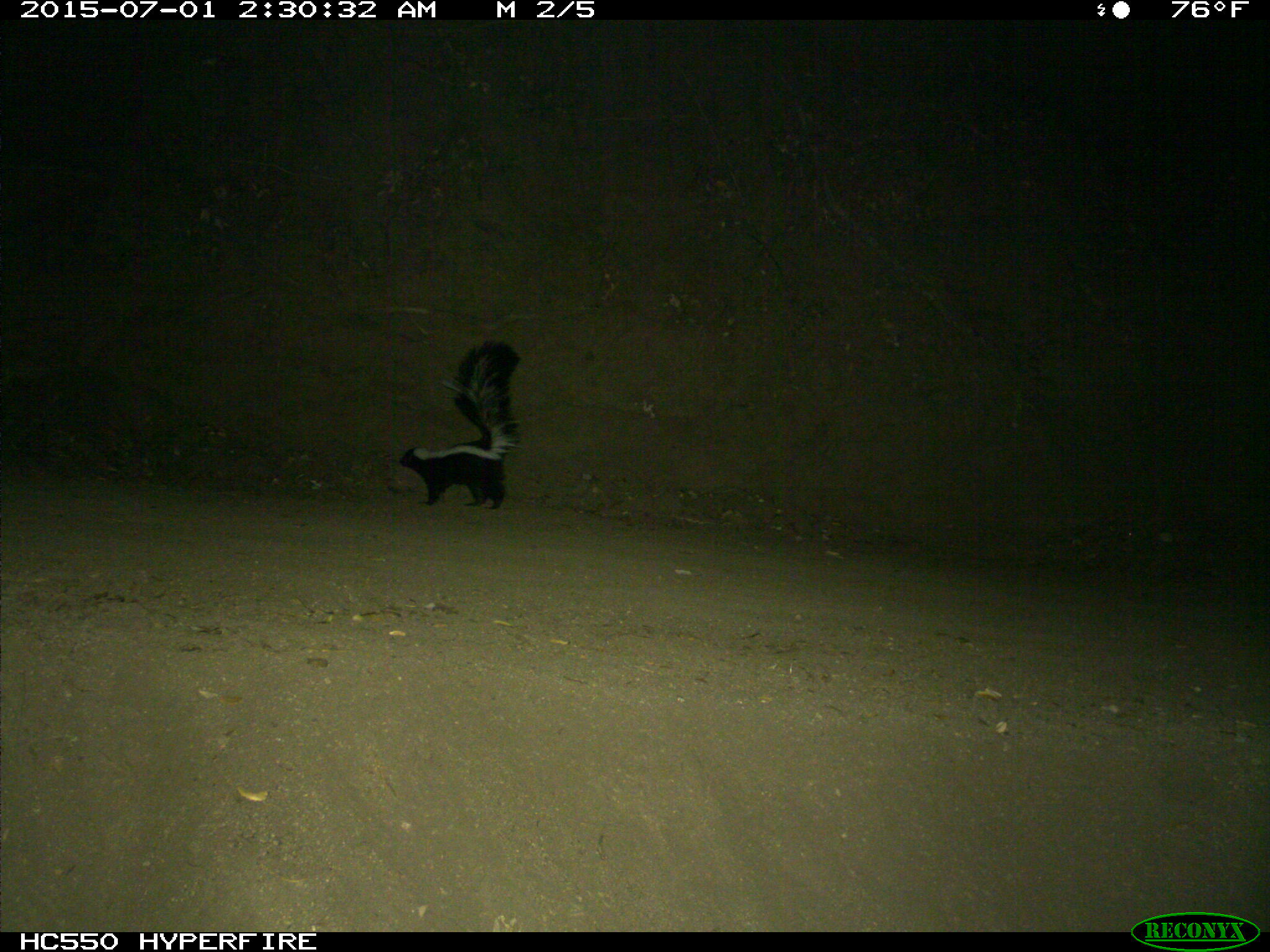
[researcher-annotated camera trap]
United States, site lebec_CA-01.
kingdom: Animalia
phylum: Chordata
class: Mammalia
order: Carnivora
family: Mephitidae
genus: Mephitis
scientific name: Mephitis mephitis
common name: striped skunk